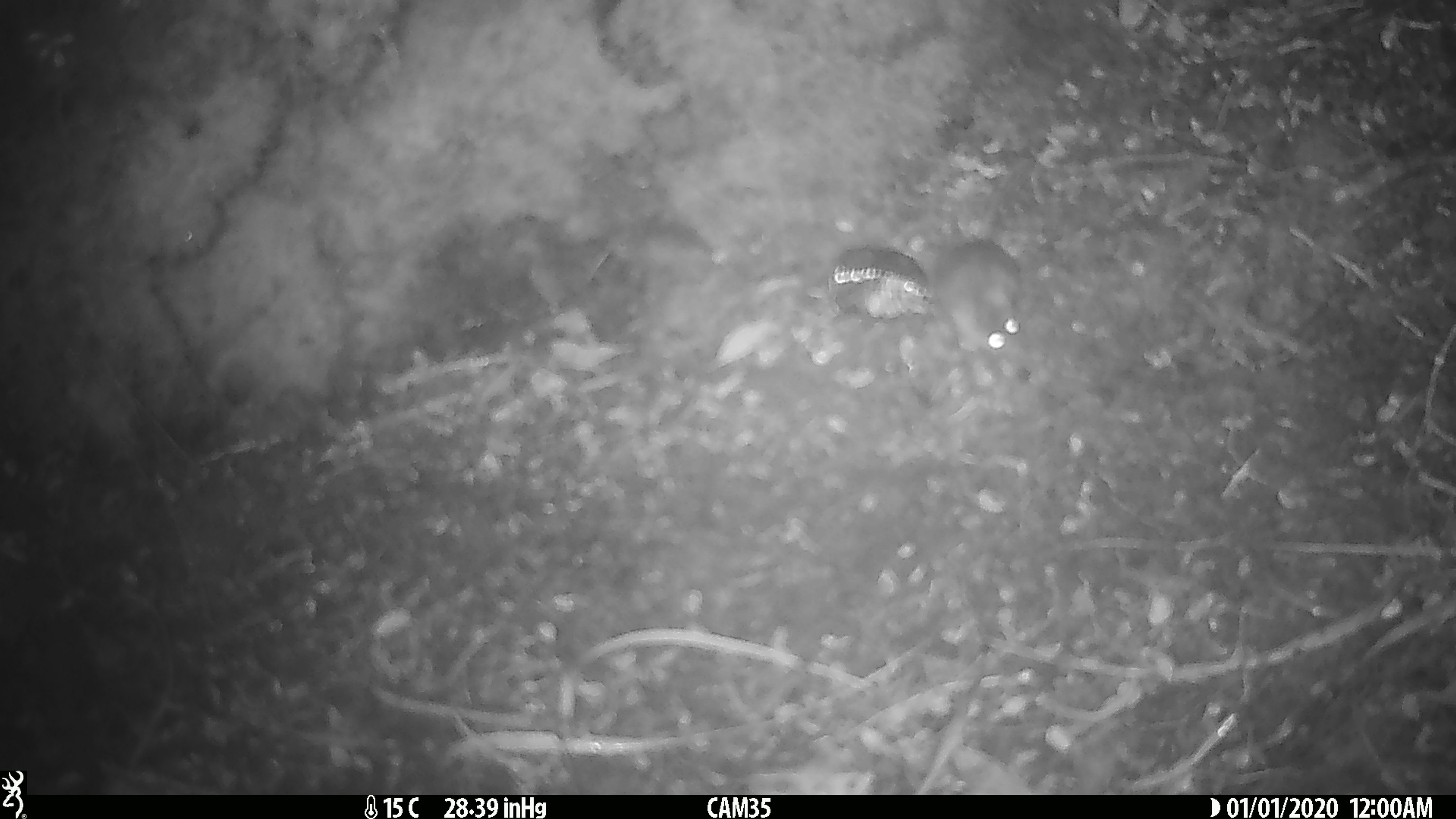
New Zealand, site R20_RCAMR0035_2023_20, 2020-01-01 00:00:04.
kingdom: Animalia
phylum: Chordata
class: Mammalia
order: Rodentia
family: Muridae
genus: Mus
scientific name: Mus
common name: mouse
Mouse (Mus).